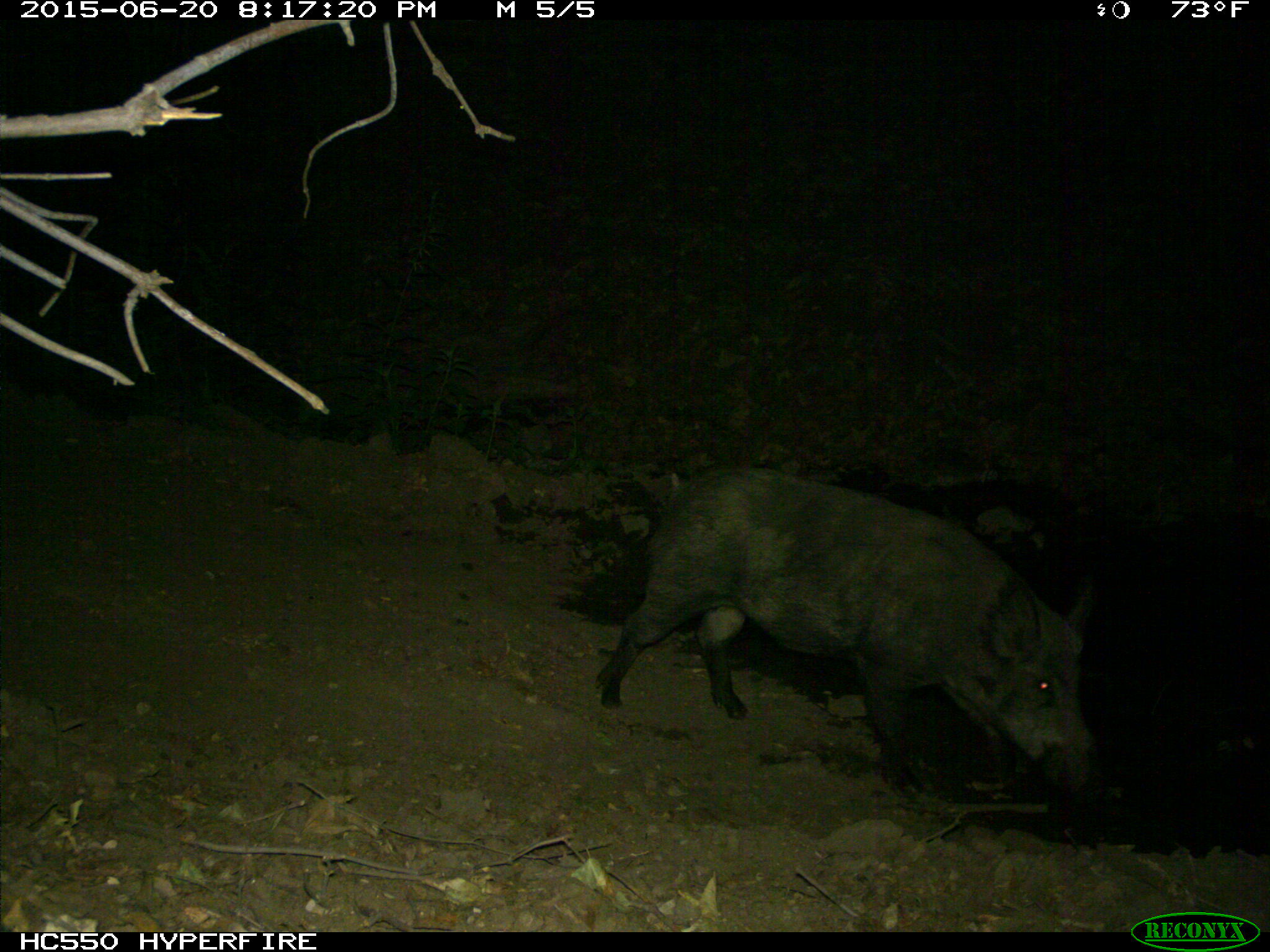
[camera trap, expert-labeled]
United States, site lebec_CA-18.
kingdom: Animalia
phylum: Chordata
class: Mammalia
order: Artiodactyla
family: Suidae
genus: Sus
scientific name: Sus scrofa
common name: wild boar